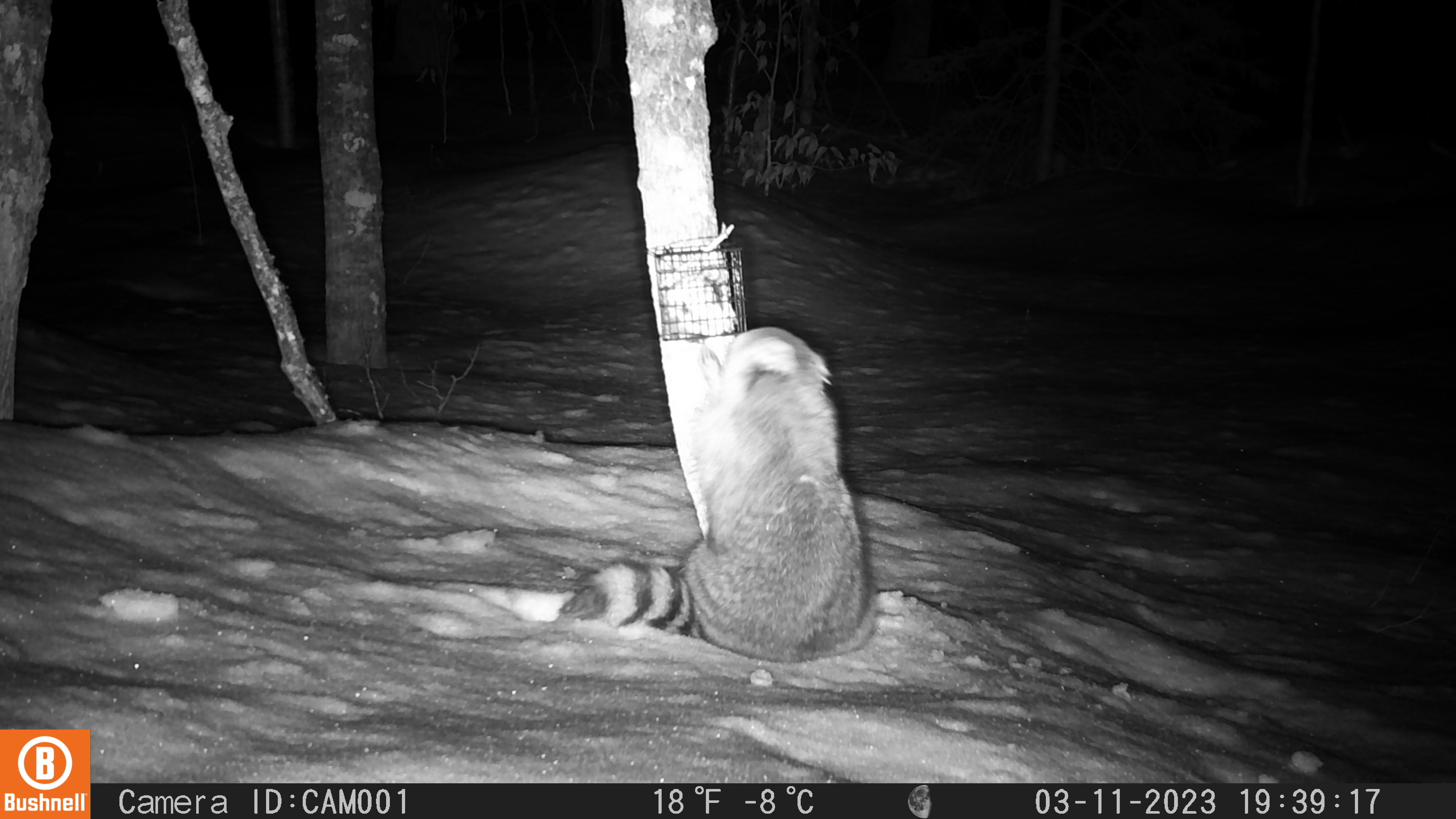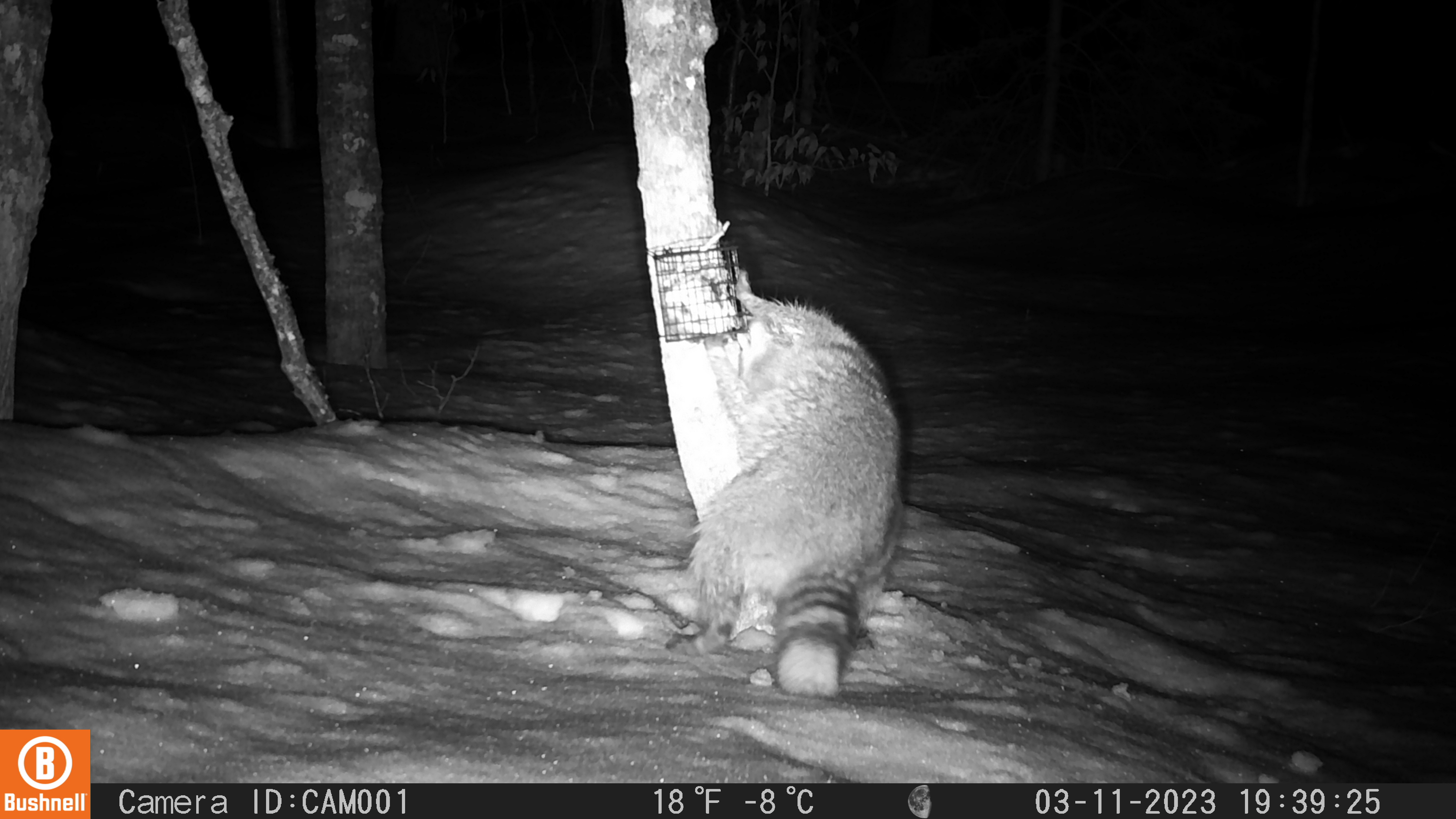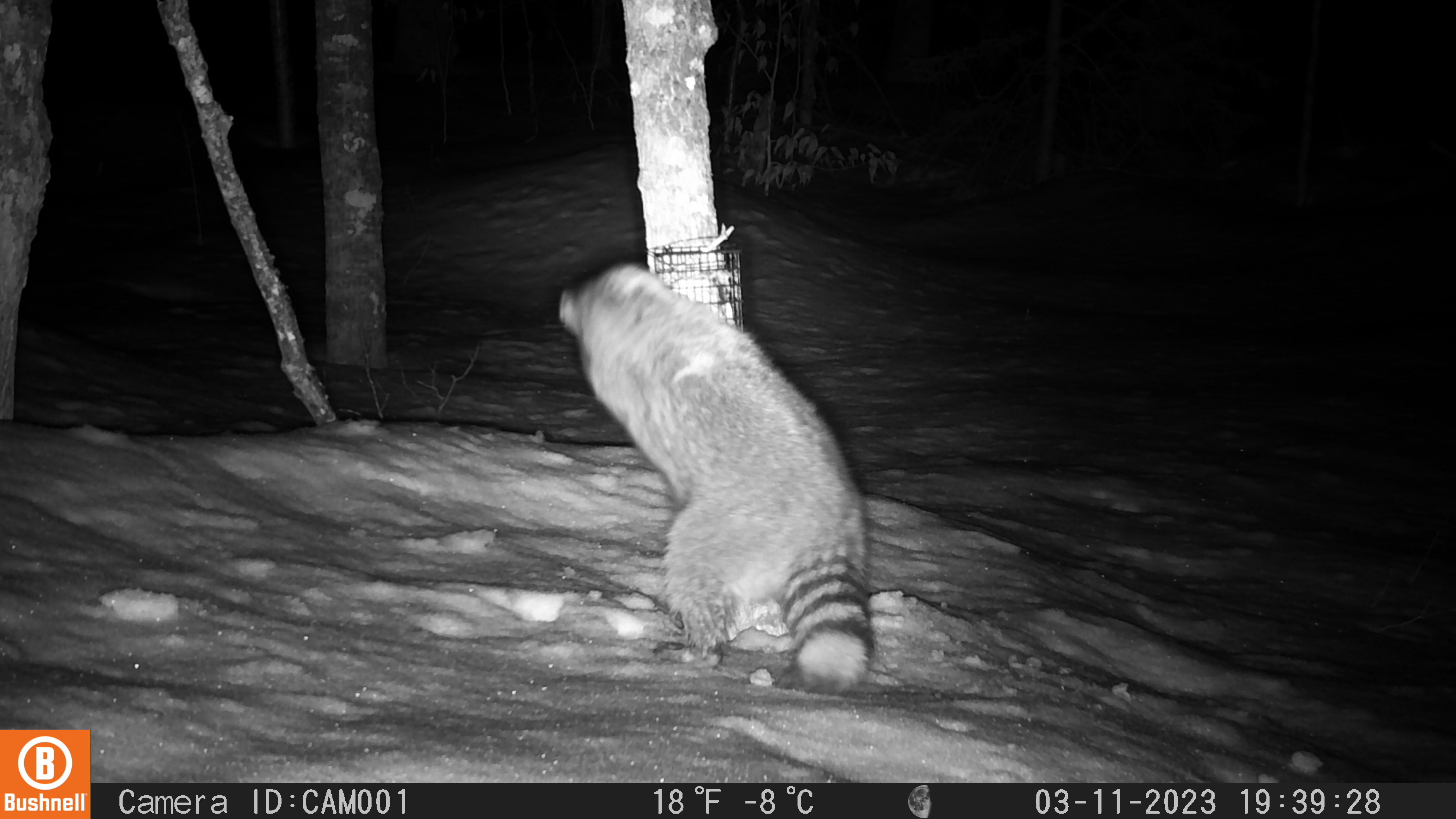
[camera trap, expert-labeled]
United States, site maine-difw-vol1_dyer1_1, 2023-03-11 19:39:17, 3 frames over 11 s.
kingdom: Animalia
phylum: Chordata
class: Mammalia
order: Carnivora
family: Procyonidae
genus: Procyon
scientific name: Procyon lotor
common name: raccoon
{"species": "raccoon (Procyon lotor)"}